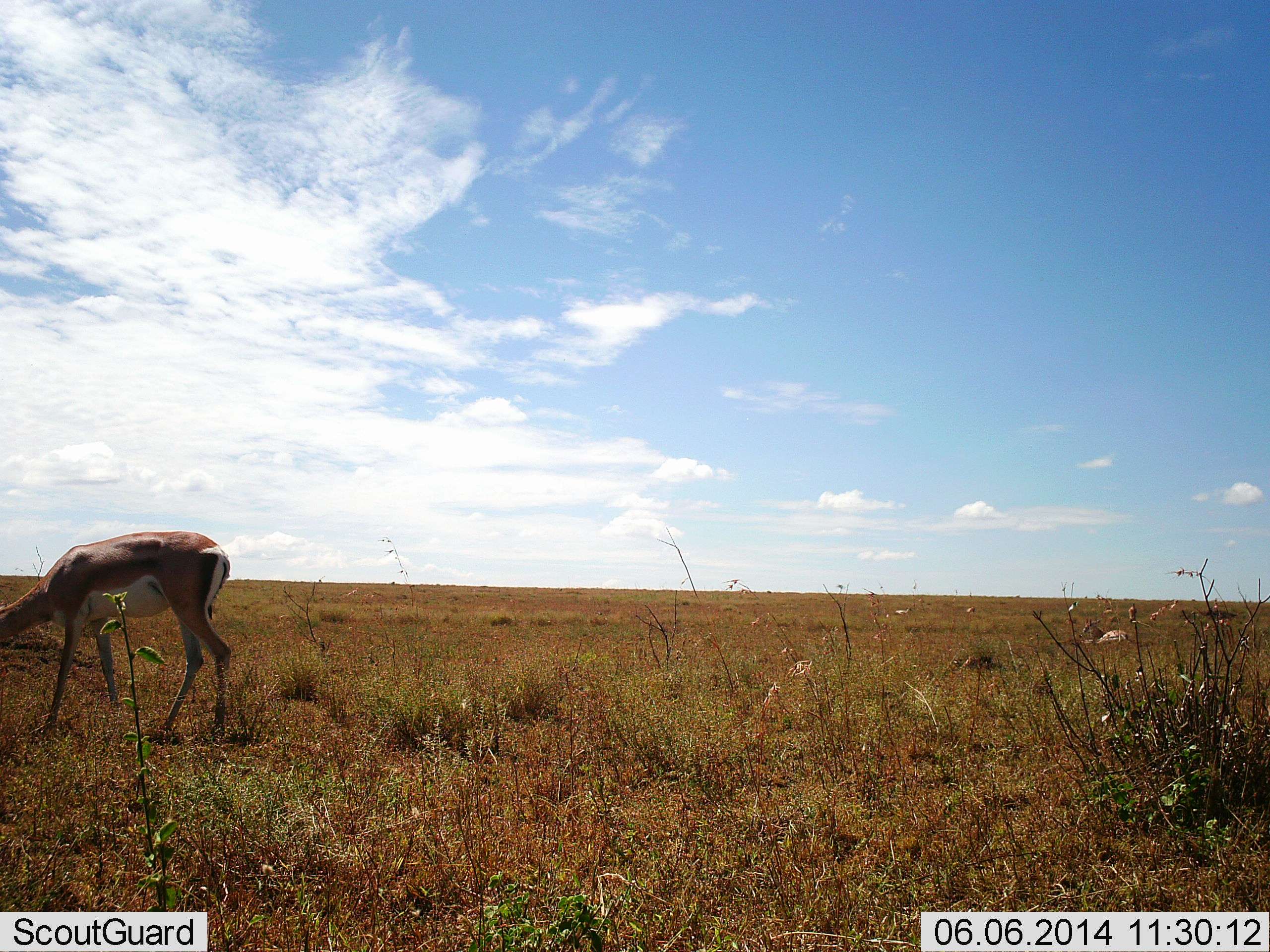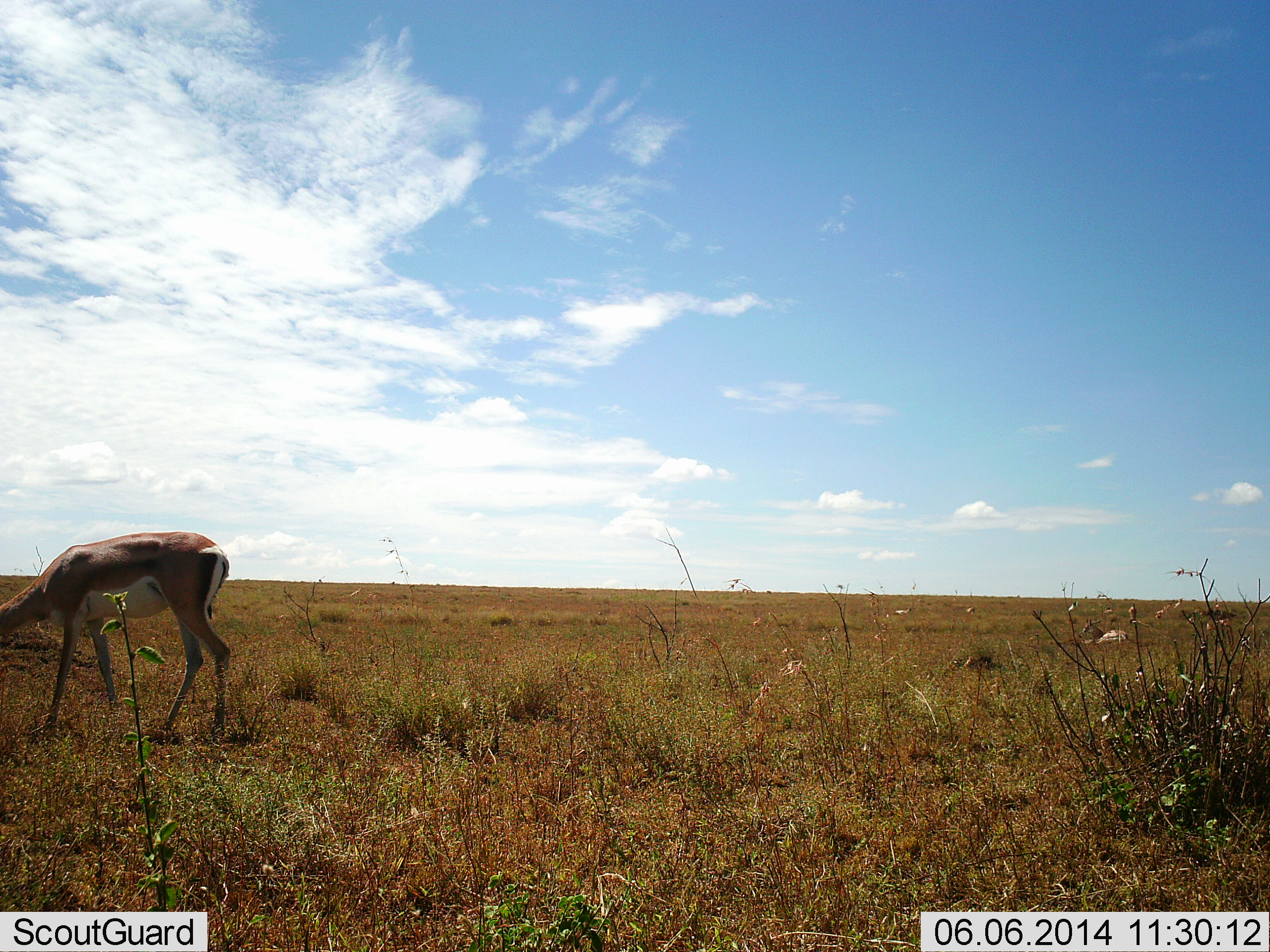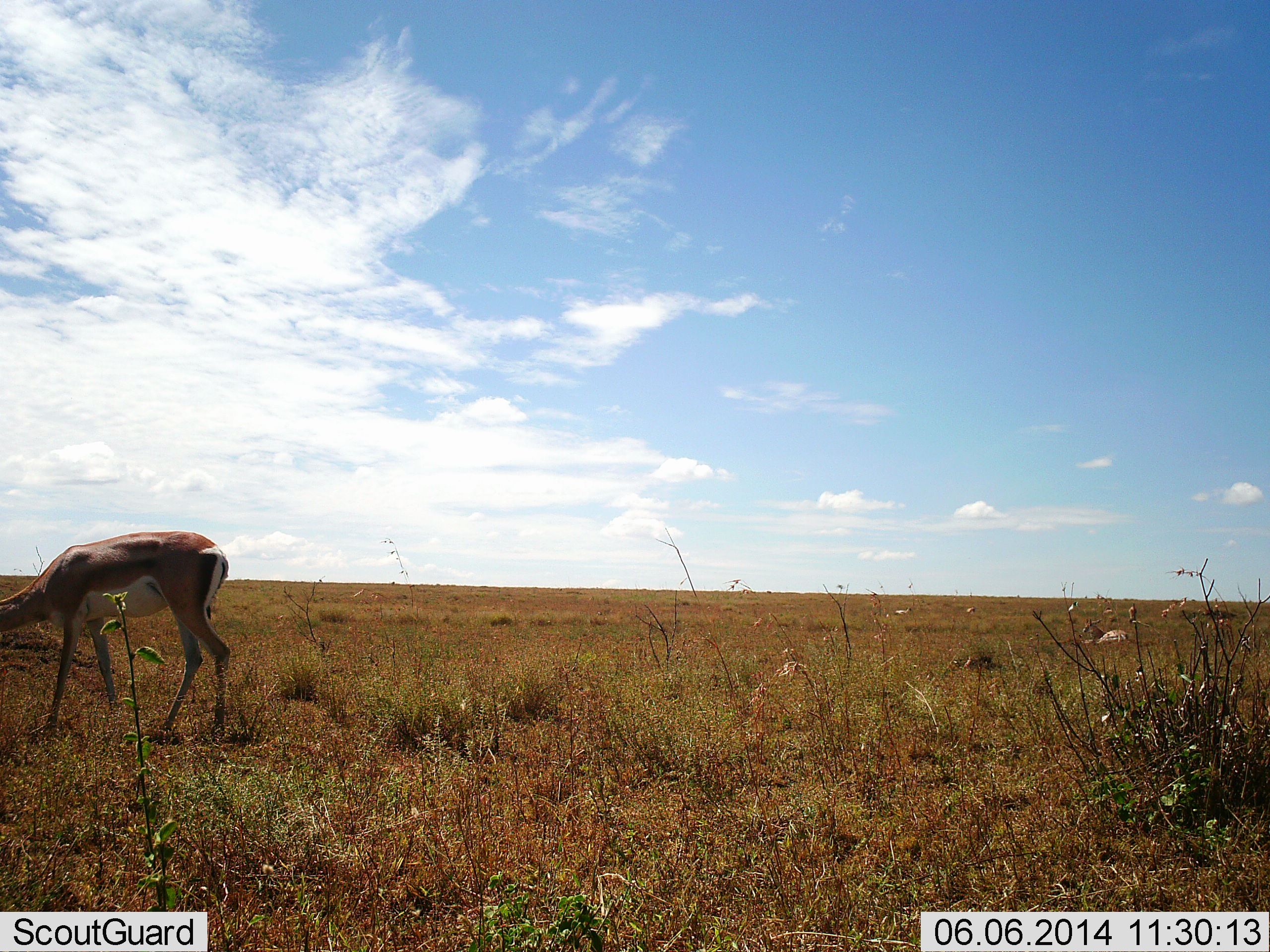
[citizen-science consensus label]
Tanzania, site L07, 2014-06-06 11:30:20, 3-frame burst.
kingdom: Animalia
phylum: Chordata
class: Mammalia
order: Artiodactyla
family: Bovidae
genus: Nanger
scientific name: Nanger granti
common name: grant's gazelle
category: gazellegrants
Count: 1.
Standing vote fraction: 20%.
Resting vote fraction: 0%.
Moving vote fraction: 0%.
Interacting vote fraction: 0%.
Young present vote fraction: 0%.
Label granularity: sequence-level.